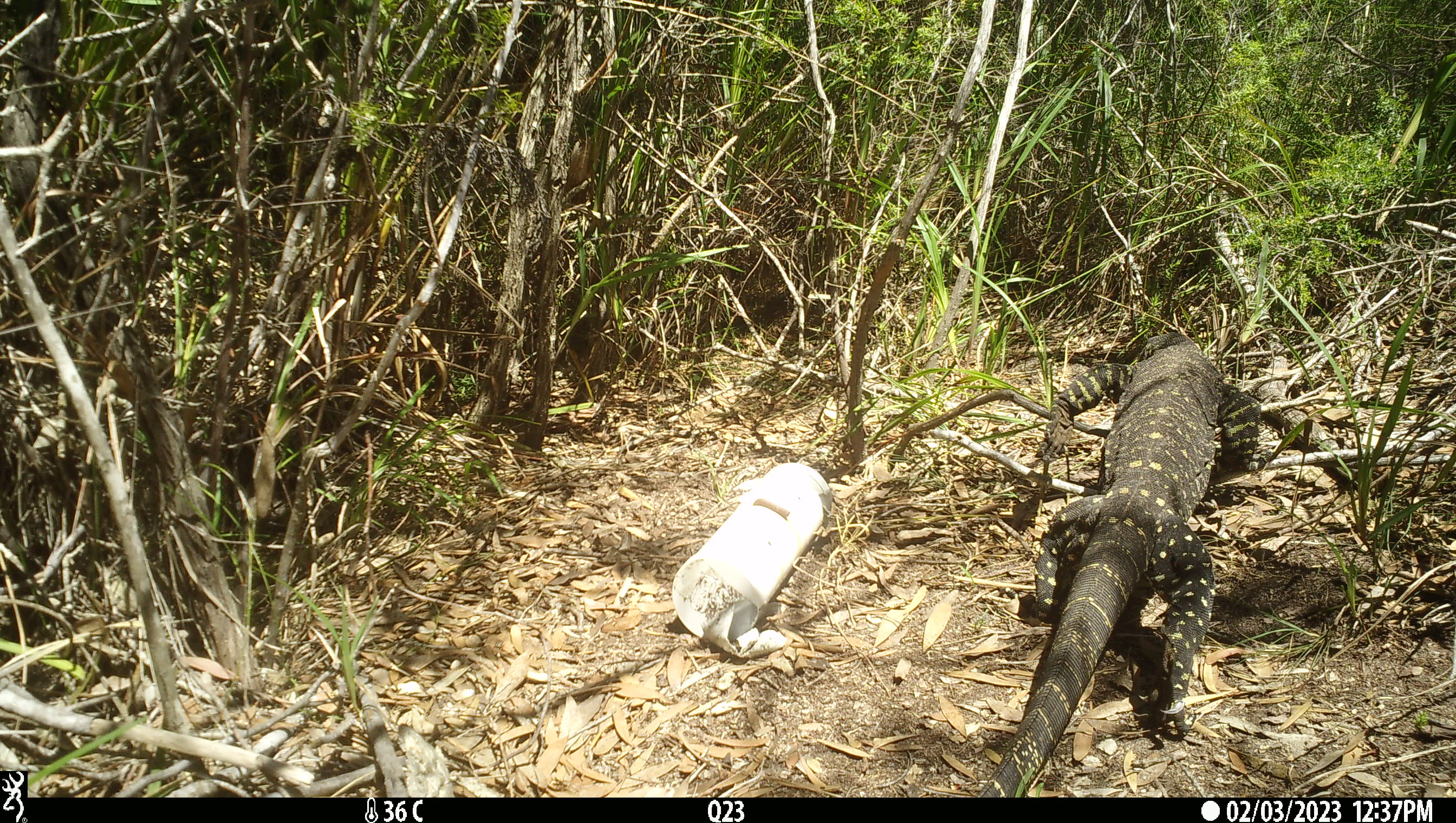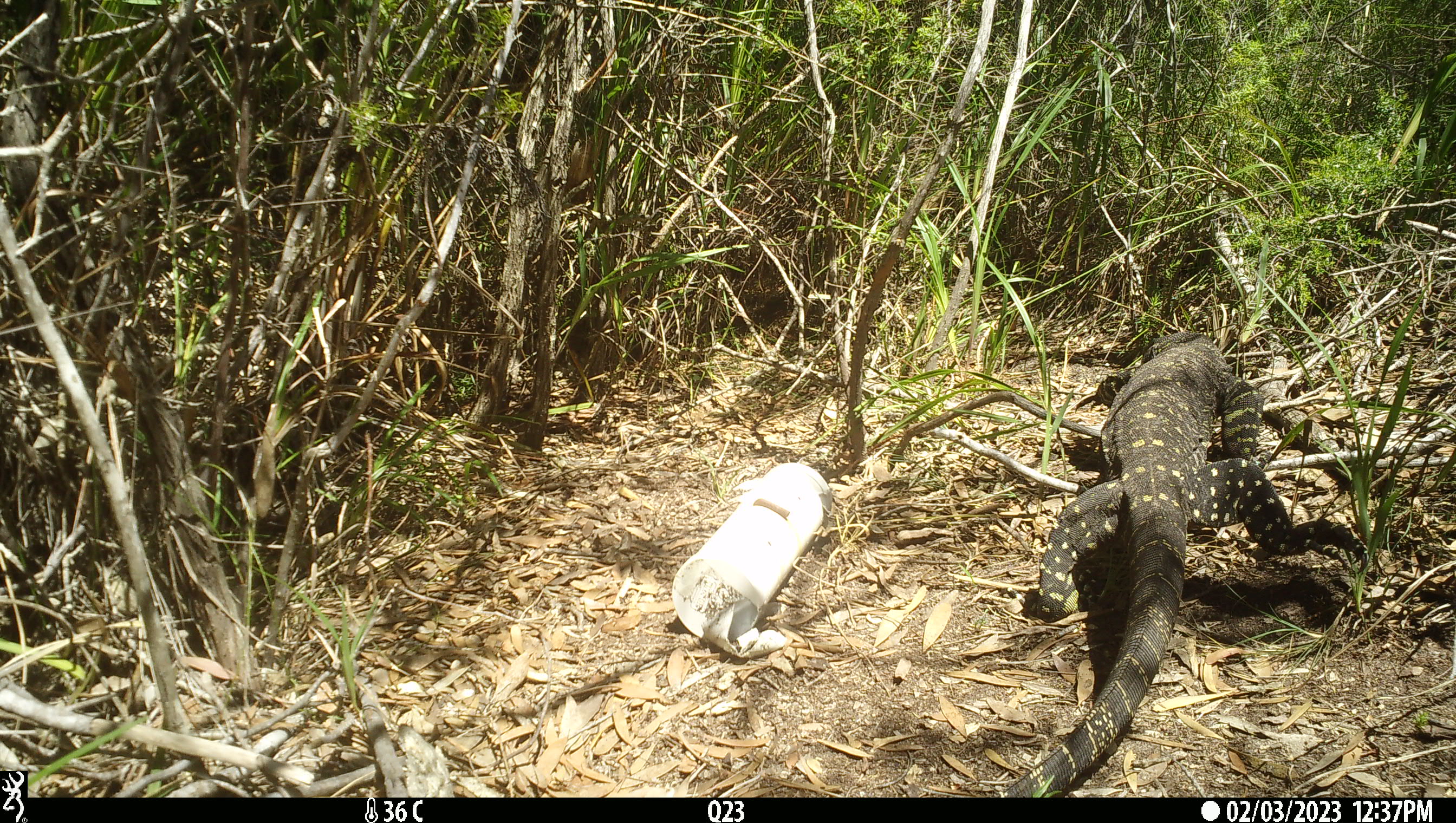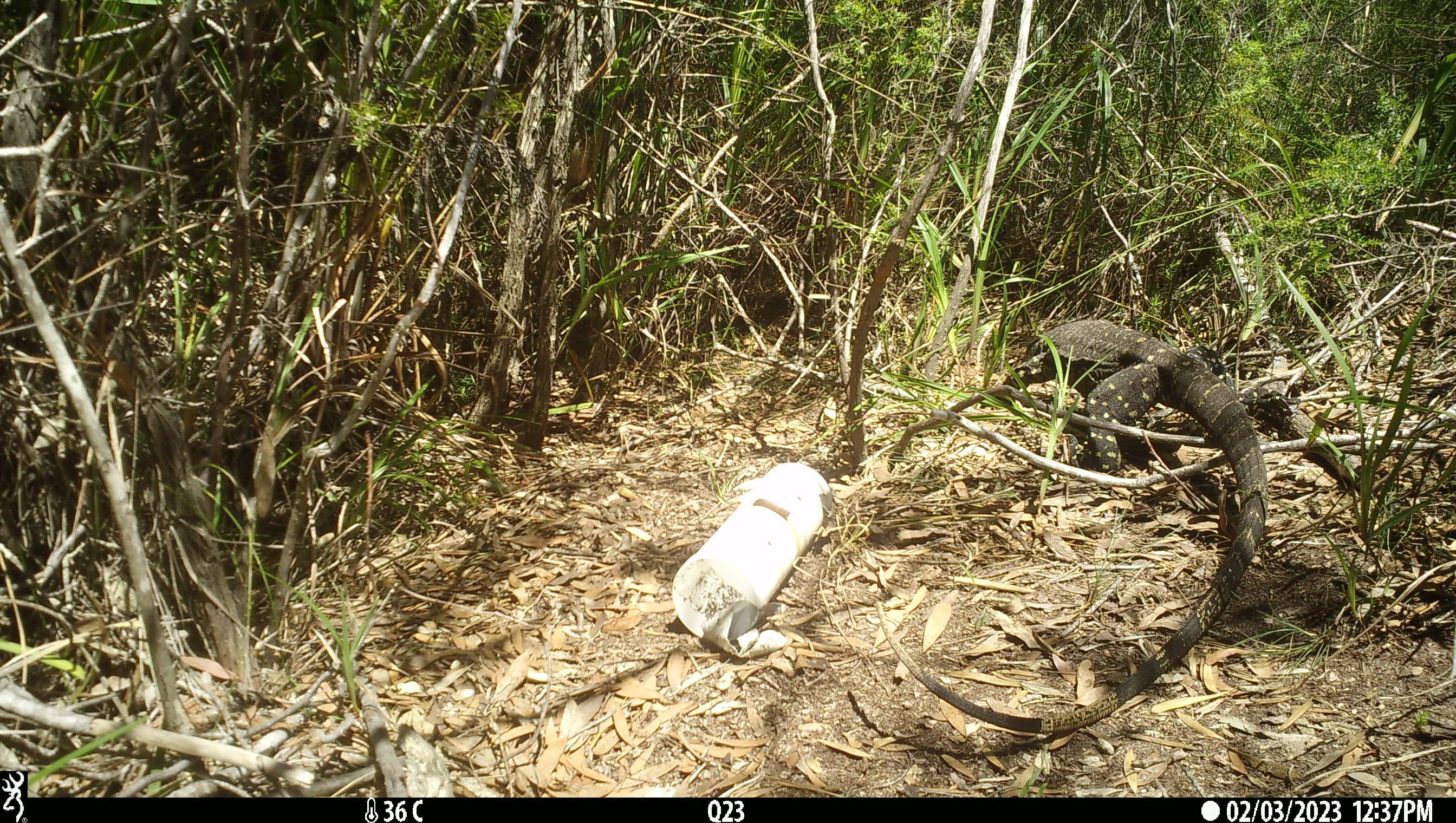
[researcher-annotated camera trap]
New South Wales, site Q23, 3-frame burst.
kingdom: Animalia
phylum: Chordata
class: Reptilia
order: Squamata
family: Varanidae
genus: Varanus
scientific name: Varanus varius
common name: lace monitor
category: goanna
Goanna (lace monitor) (Varanus varius).